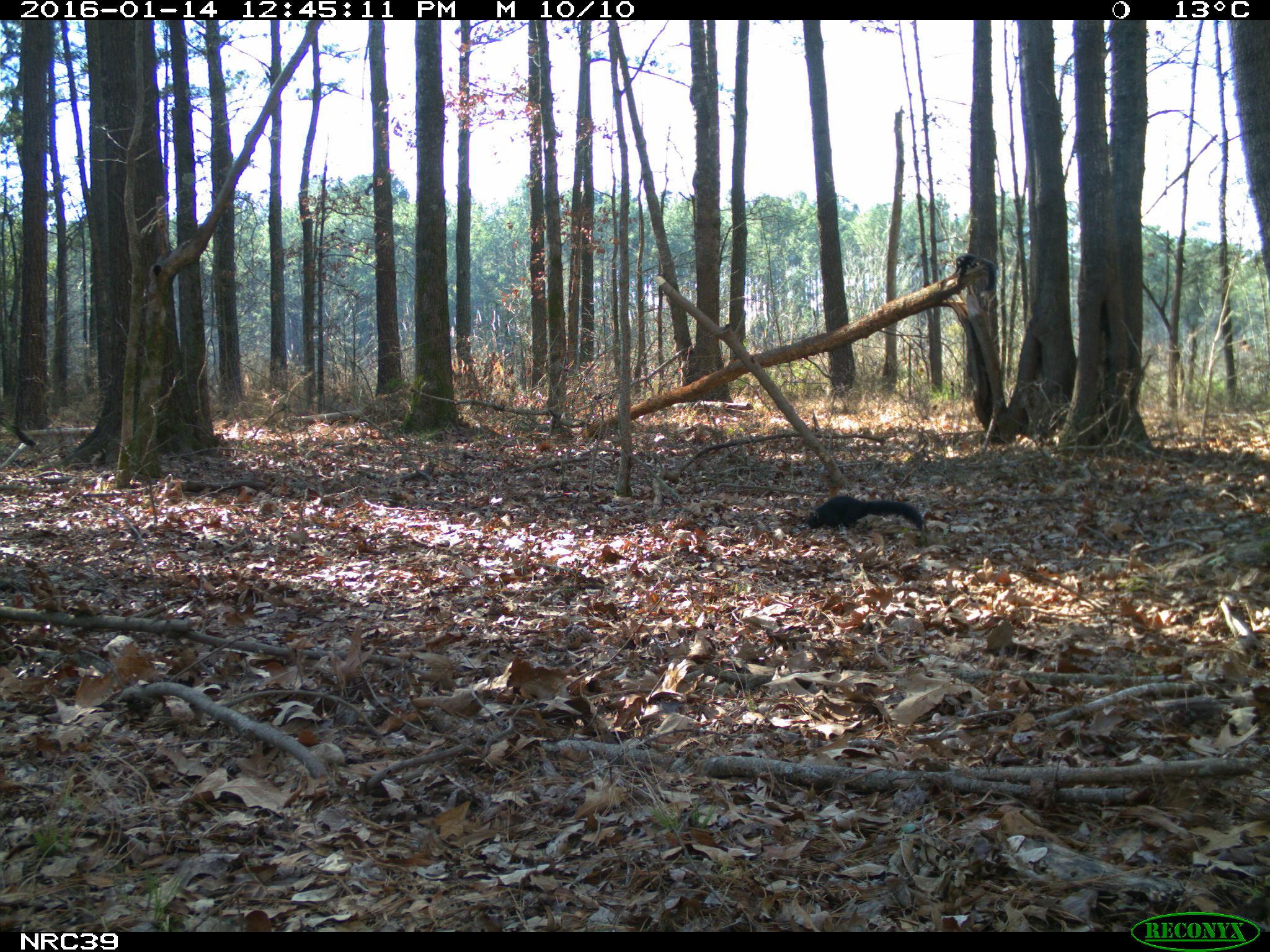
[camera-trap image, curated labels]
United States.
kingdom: Animalia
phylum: Chordata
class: Mammalia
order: Rodentia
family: Sciuridae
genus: Sciurus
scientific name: Sciurus niger cinereus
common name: eastern fox squirrel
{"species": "Eastern Fox Squirrel (Sciurus niger cinereus)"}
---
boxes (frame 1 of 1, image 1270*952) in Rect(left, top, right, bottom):
Eastern Fox Squirrel: Rect(797, 484, 934, 537)